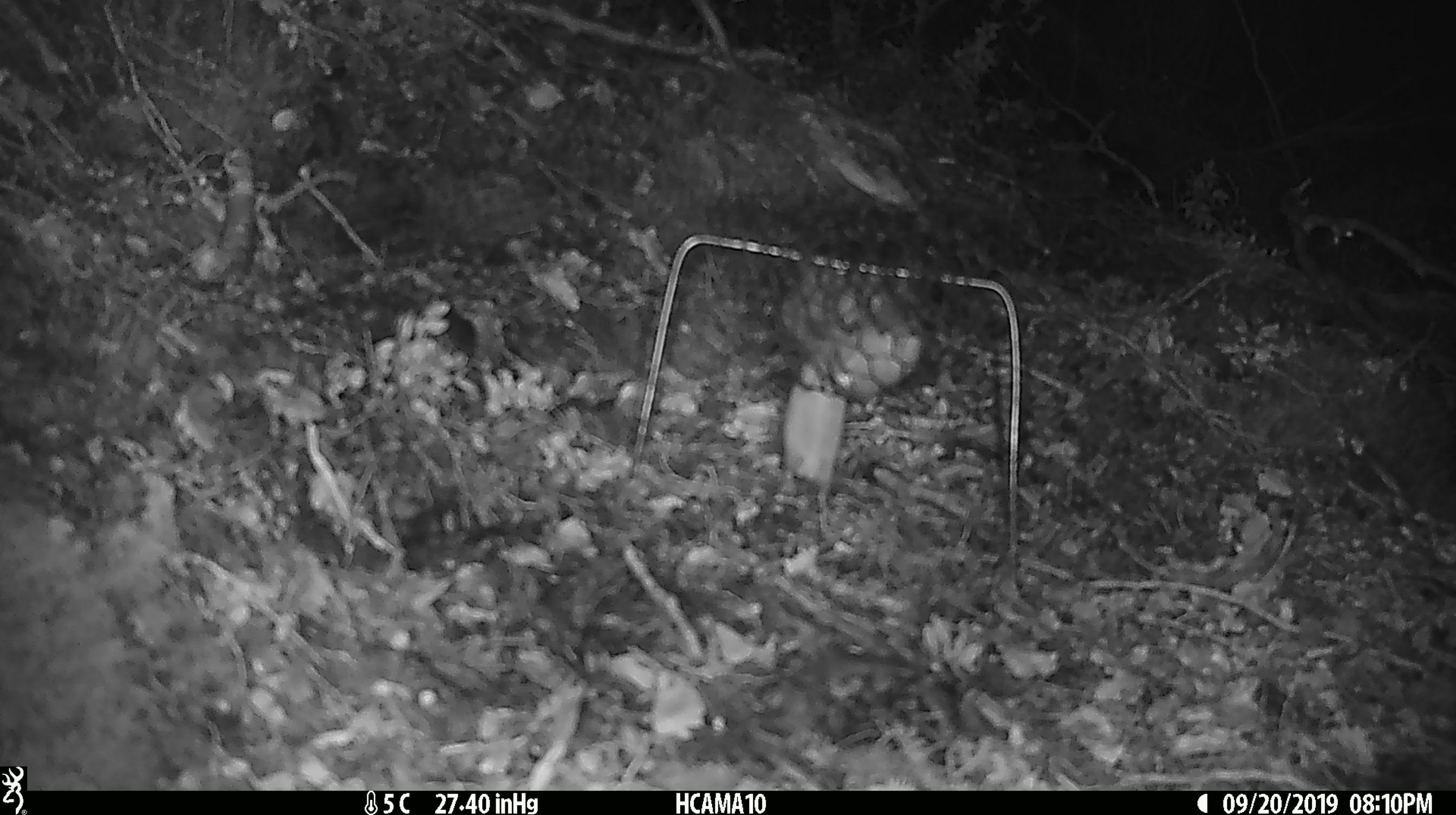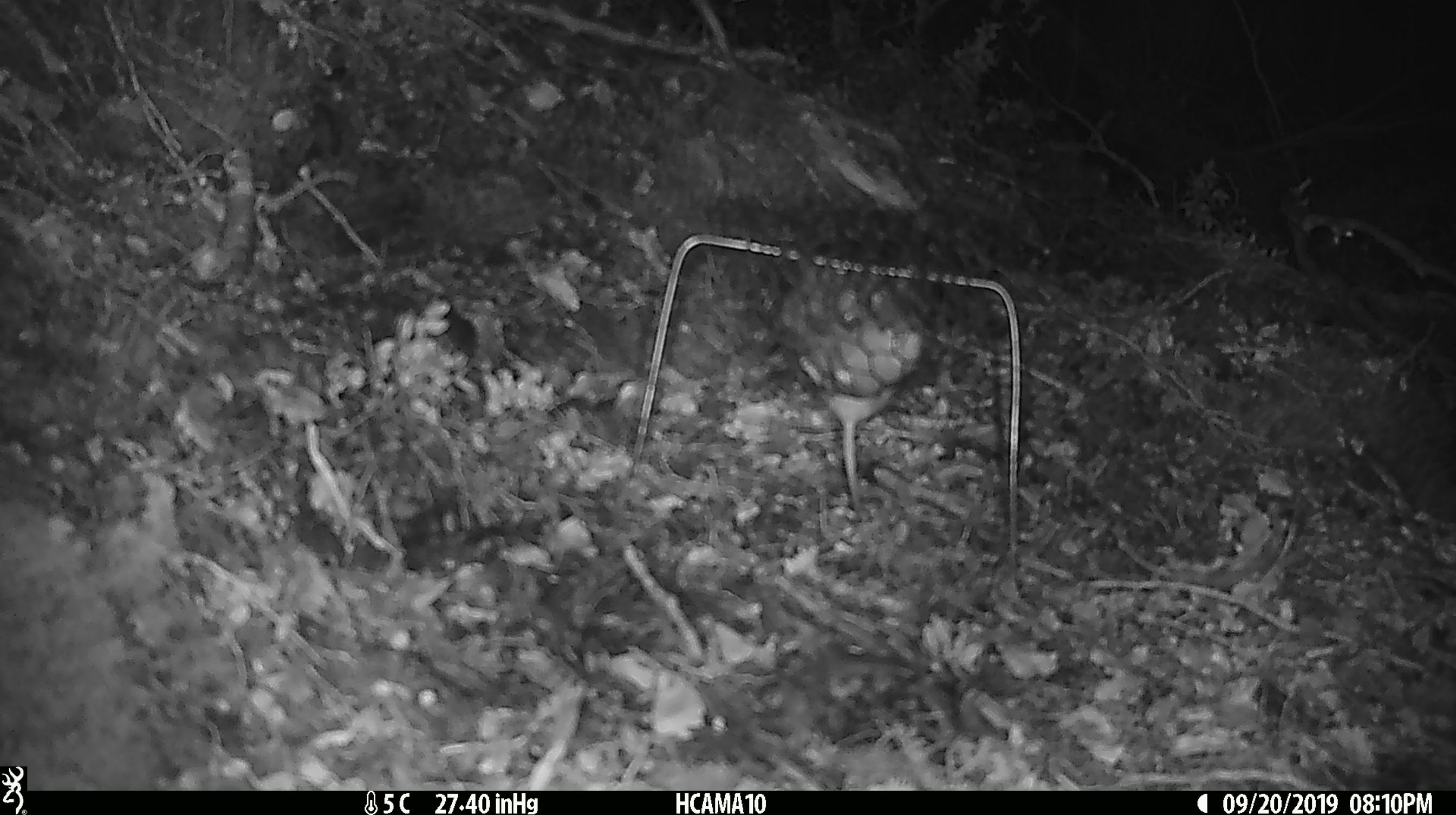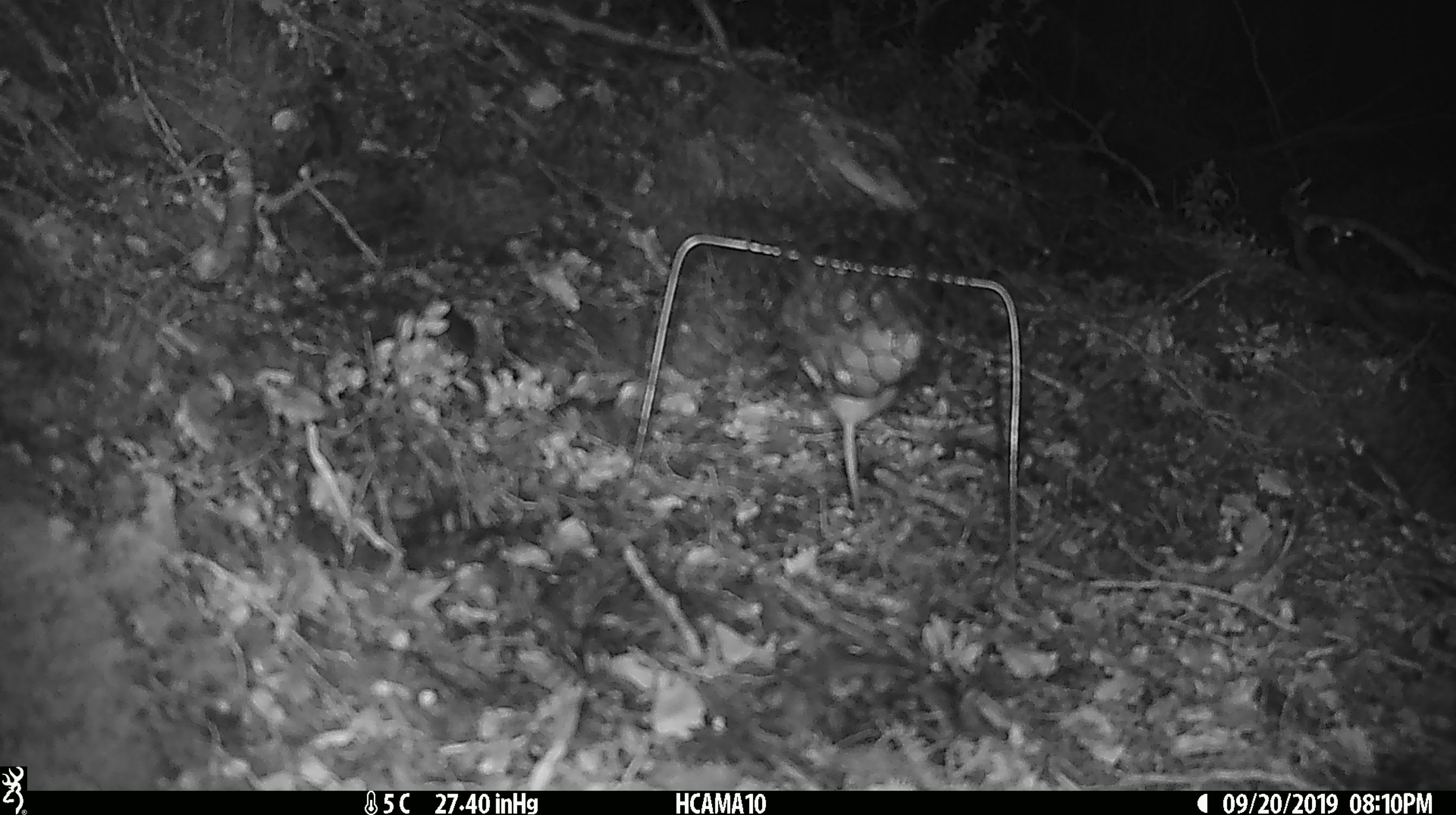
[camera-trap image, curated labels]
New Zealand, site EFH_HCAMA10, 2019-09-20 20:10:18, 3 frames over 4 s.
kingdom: Animalia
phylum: Chordata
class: Mammalia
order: Rodentia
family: Muridae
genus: Mus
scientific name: Mus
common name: mouse